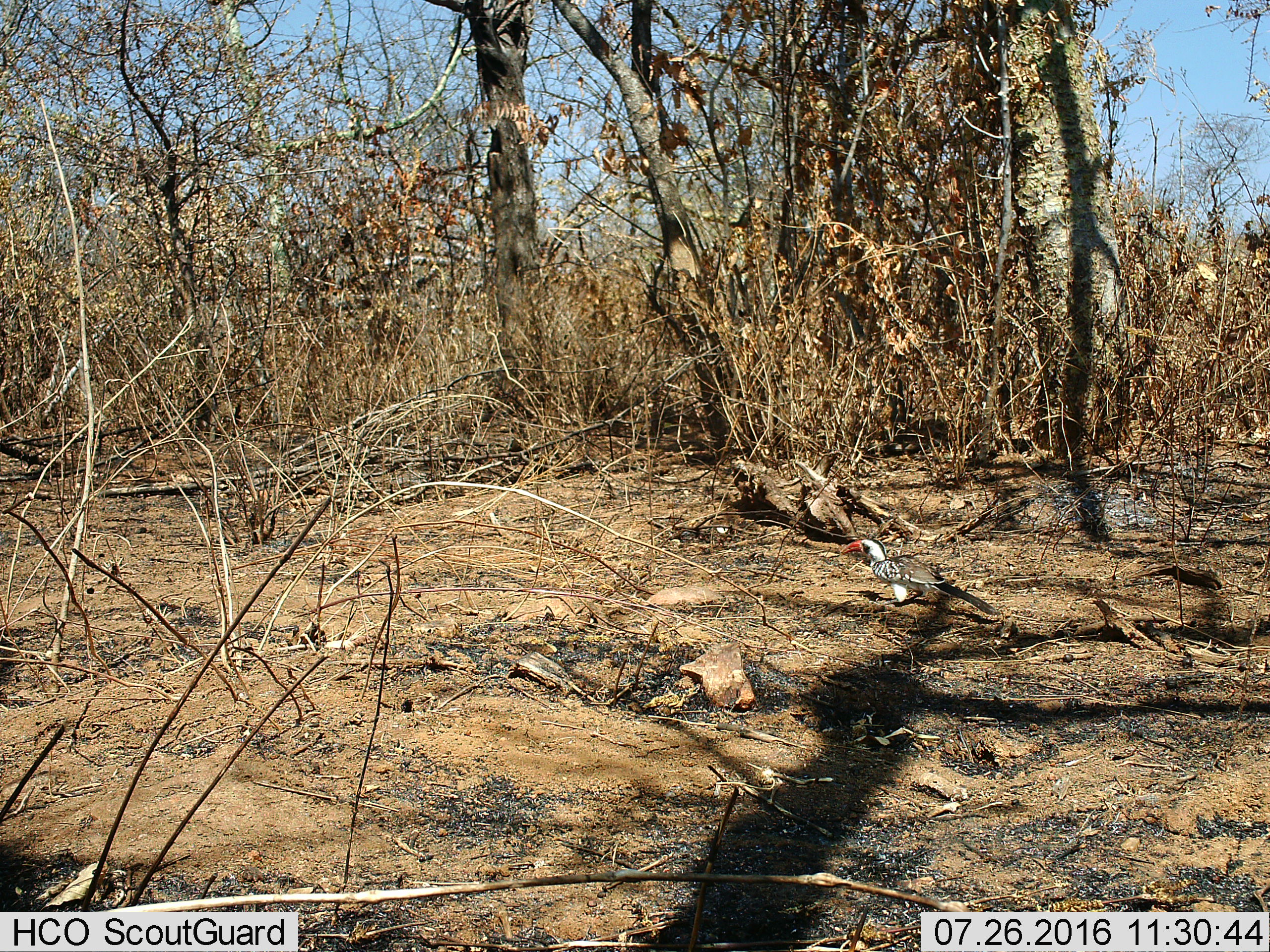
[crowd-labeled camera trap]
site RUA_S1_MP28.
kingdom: Animalia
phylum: Chordata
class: Aves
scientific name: Aves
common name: bird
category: birdother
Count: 1.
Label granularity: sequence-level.